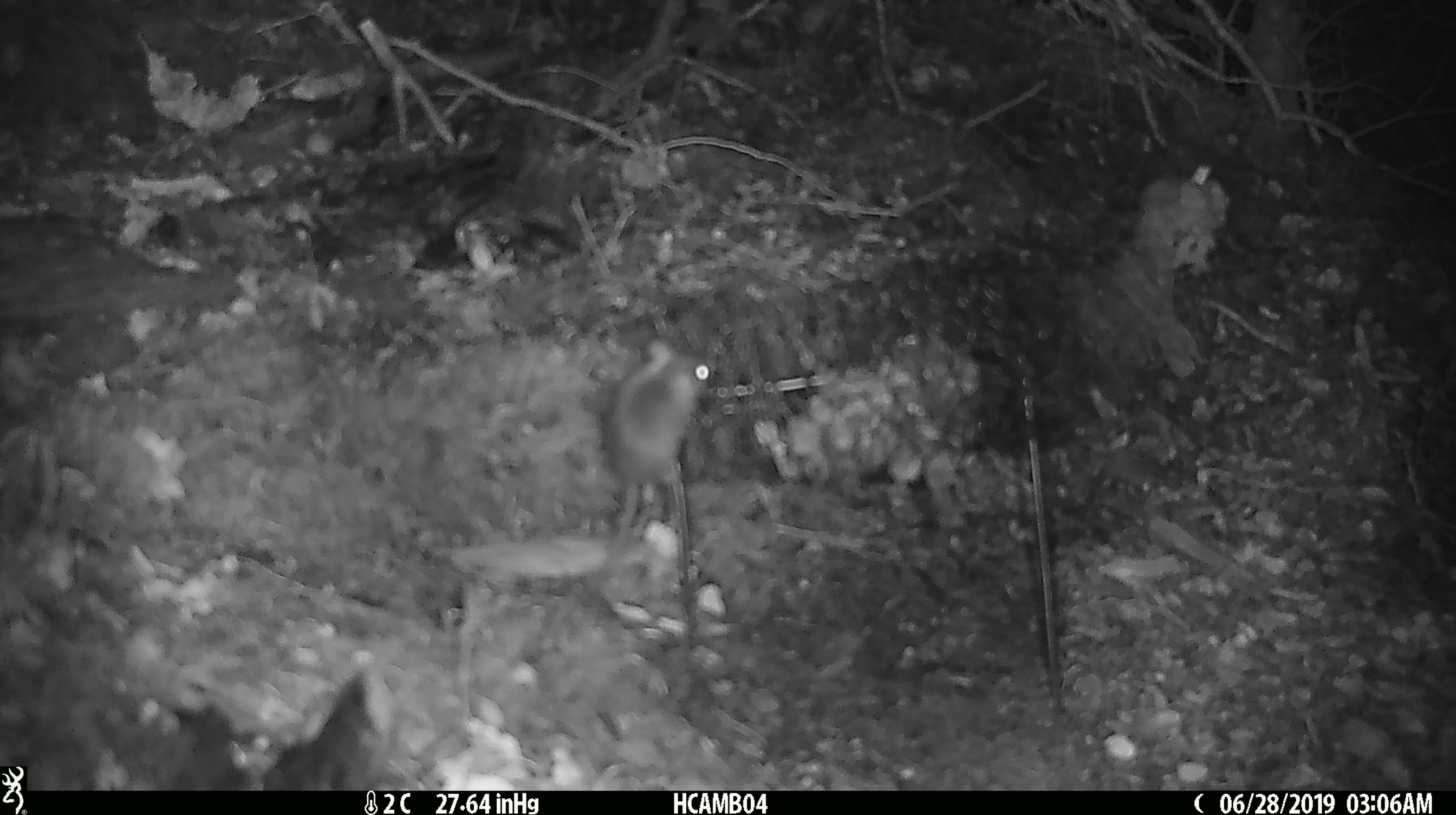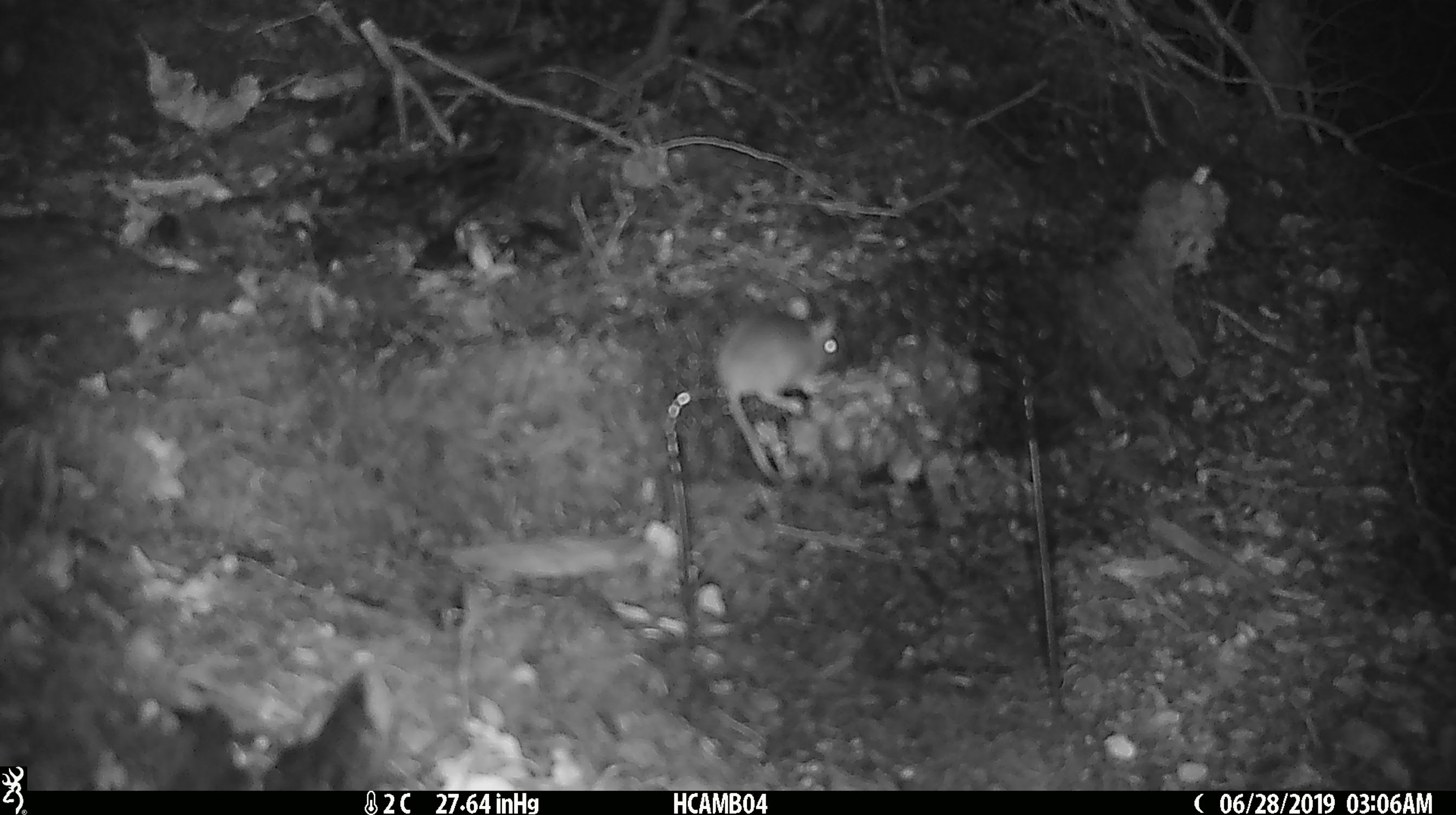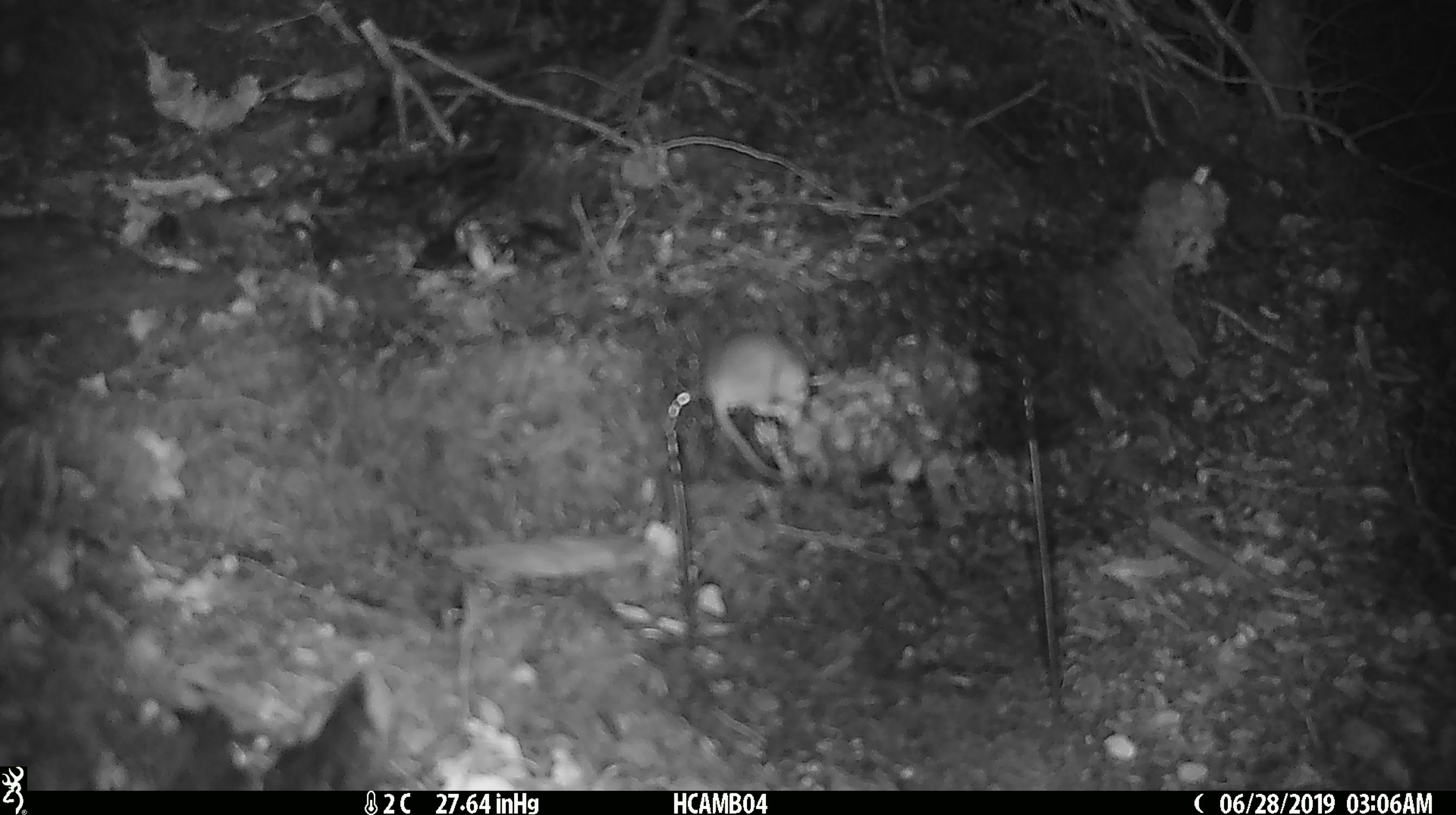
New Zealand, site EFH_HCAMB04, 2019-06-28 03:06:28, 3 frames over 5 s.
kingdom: Animalia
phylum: Chordata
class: Mammalia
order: Rodentia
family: Muridae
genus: Mus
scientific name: Mus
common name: mouse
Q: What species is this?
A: Mouse (Mus).